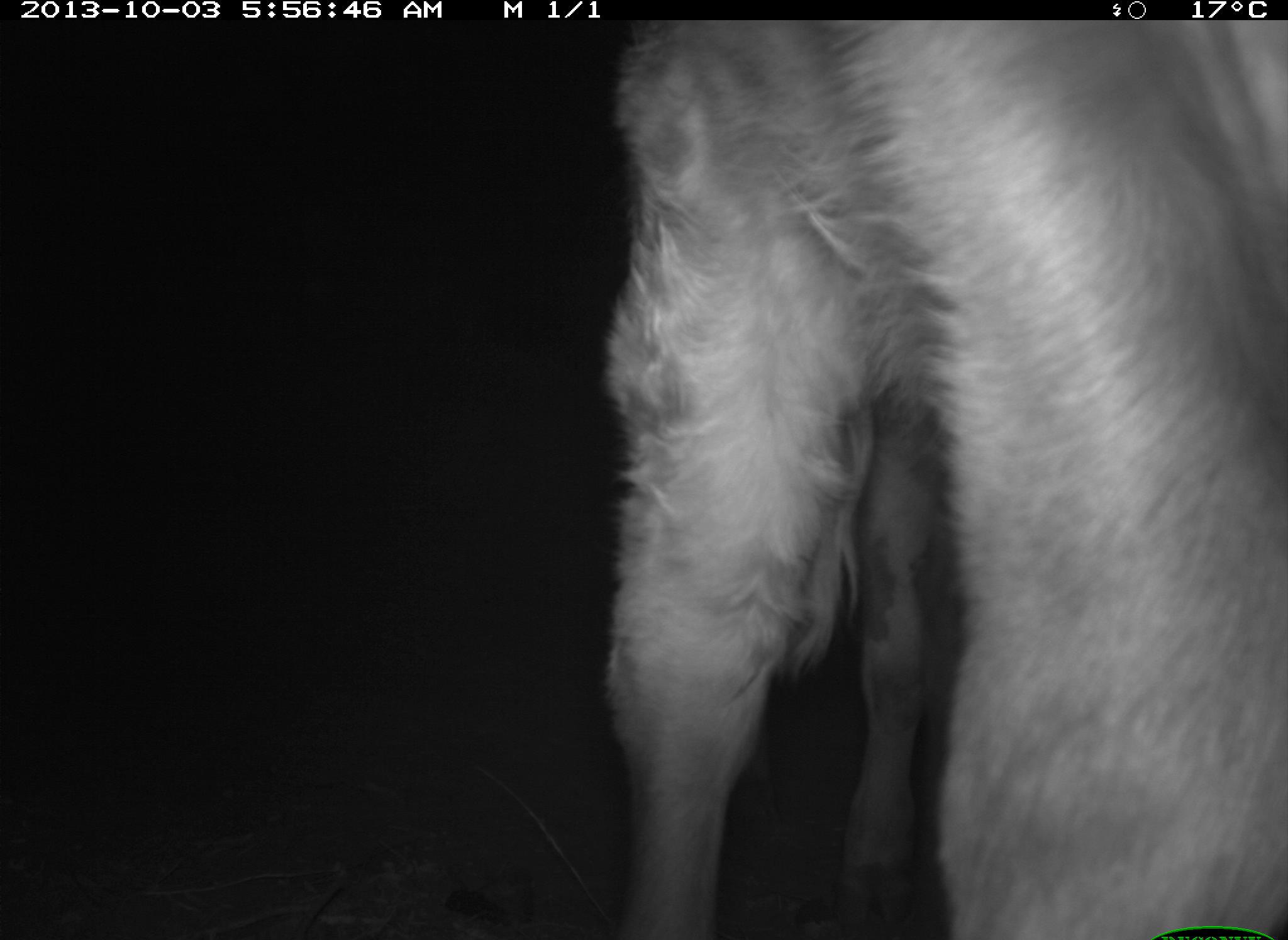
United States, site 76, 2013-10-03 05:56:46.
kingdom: Animalia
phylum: Chordata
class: Mammalia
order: Artiodactyla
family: Bovidae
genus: Bos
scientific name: Bos taurus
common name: cow